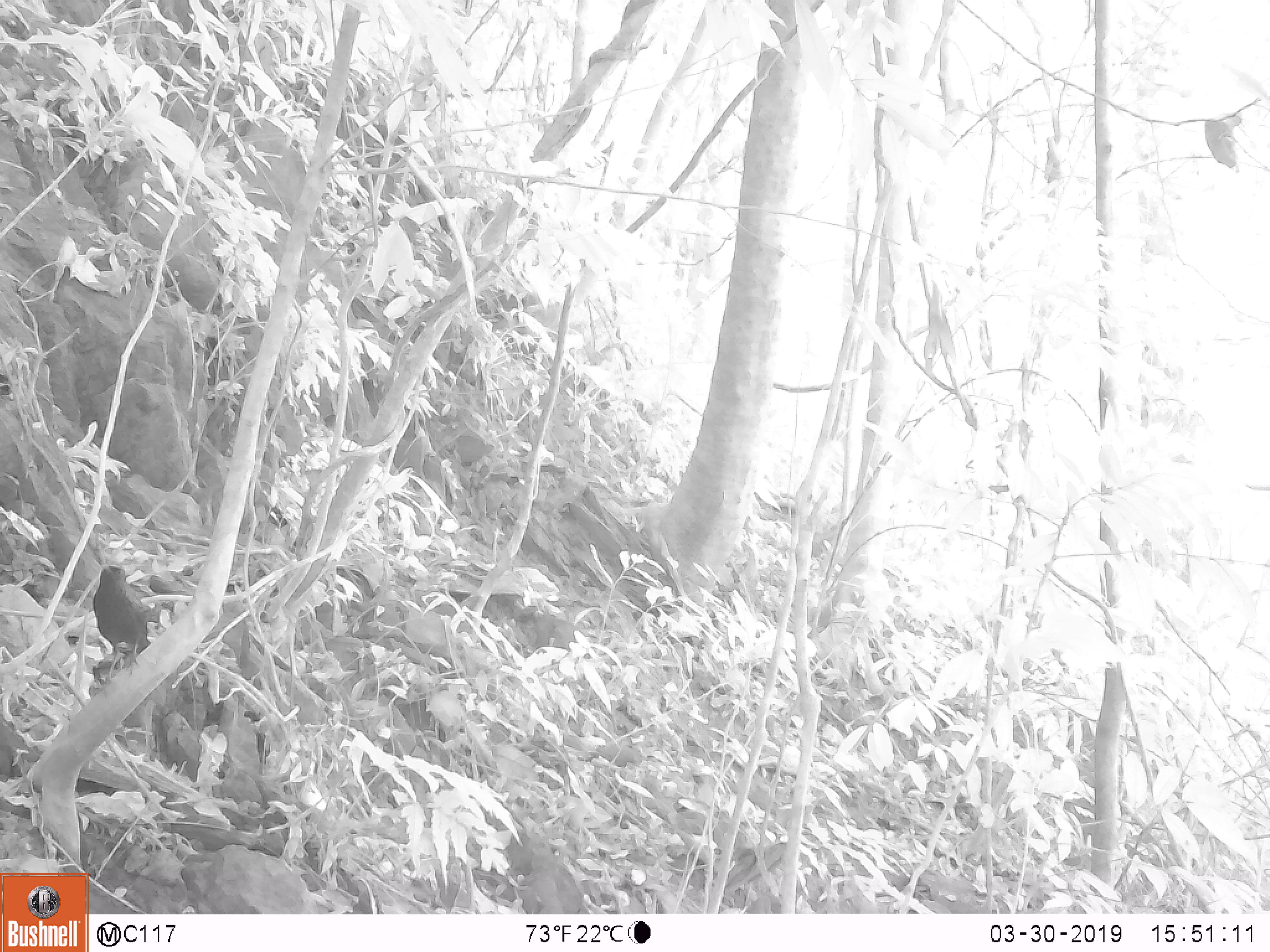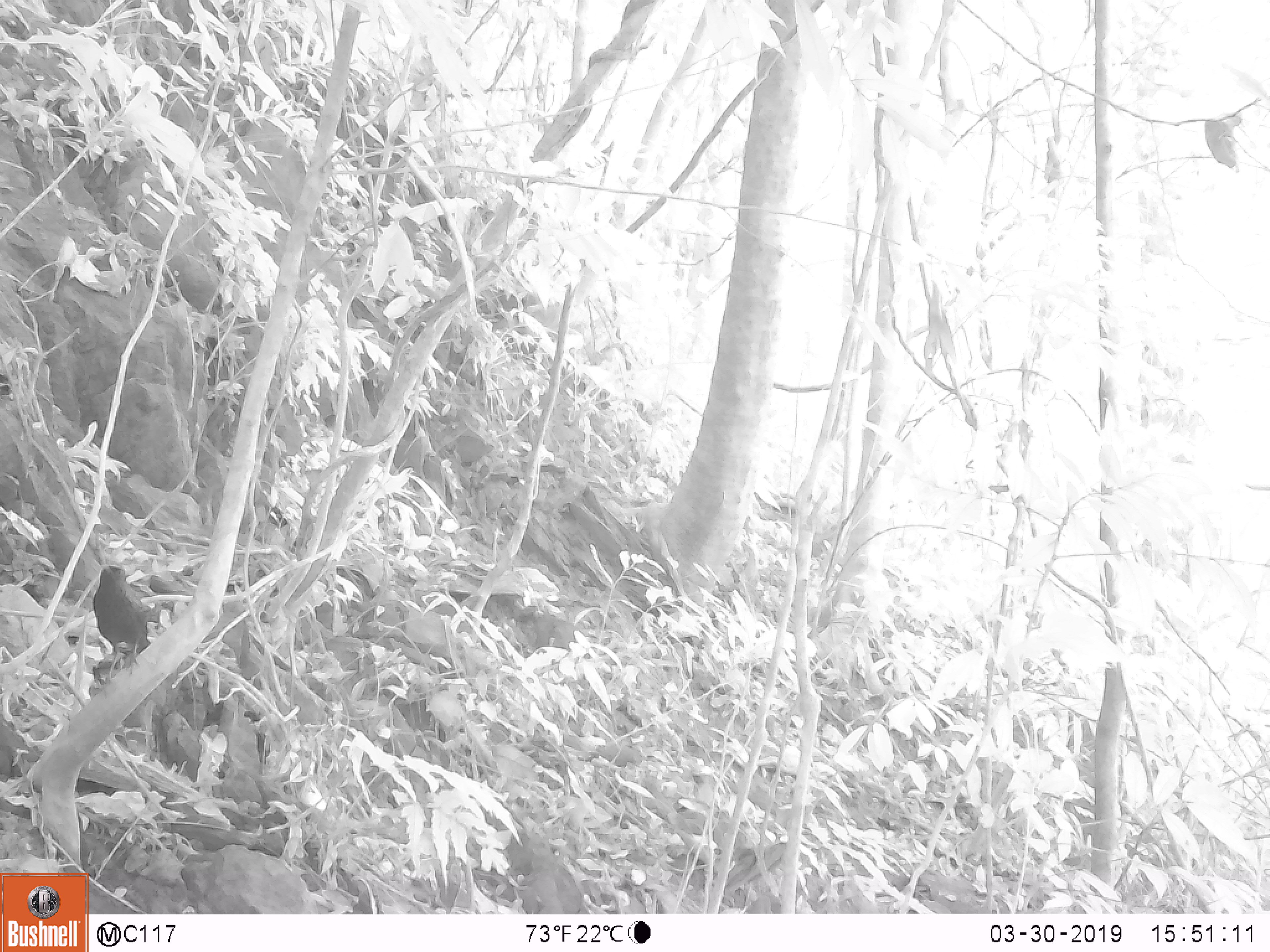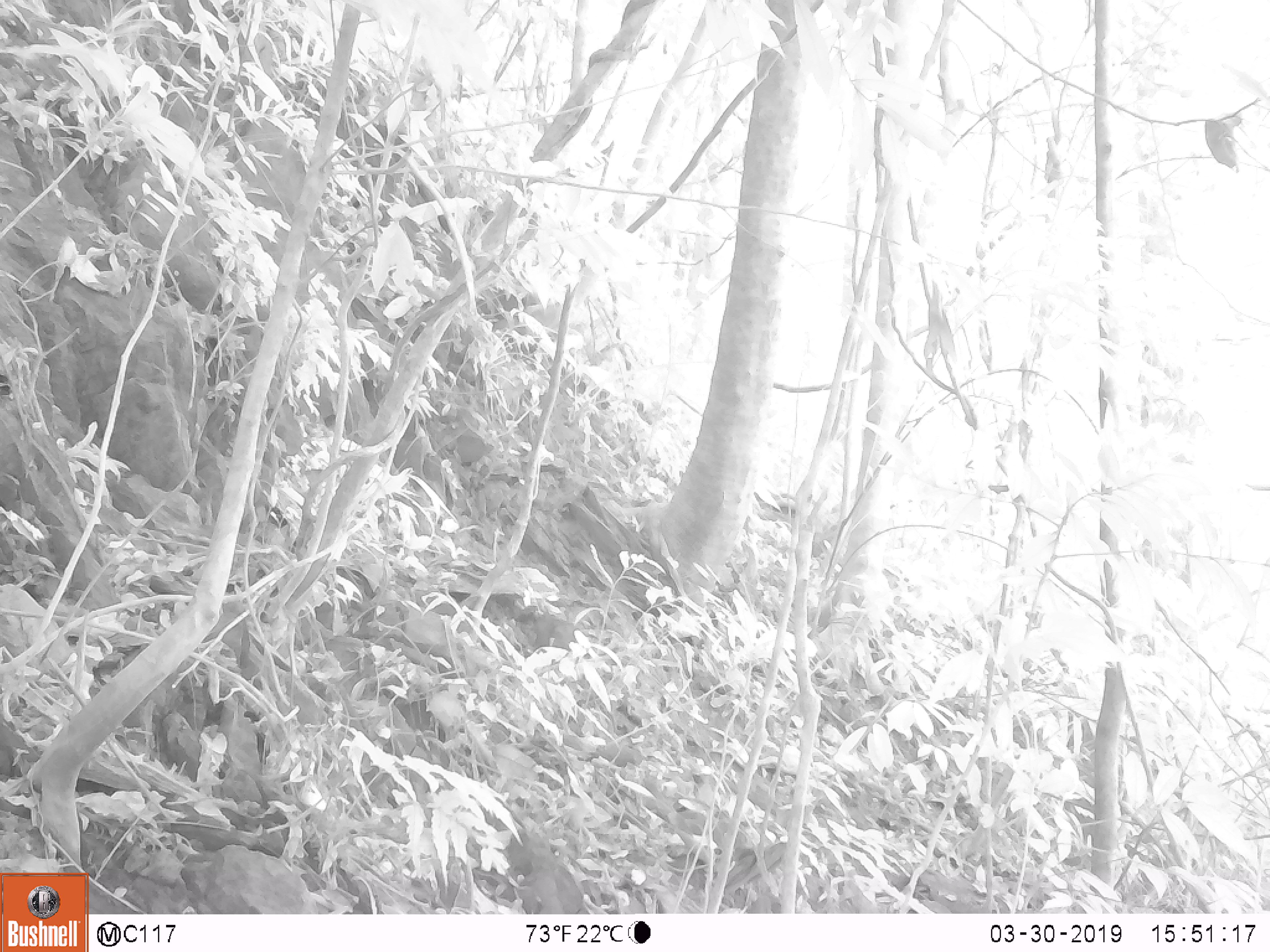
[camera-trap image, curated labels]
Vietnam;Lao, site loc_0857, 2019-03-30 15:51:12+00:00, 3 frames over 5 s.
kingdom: Animalia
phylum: Chordata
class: Aves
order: Passeriformes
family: Muscicapidae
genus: Myophonus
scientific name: Myophonus caeruleus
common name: blue whistling thrush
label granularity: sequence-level